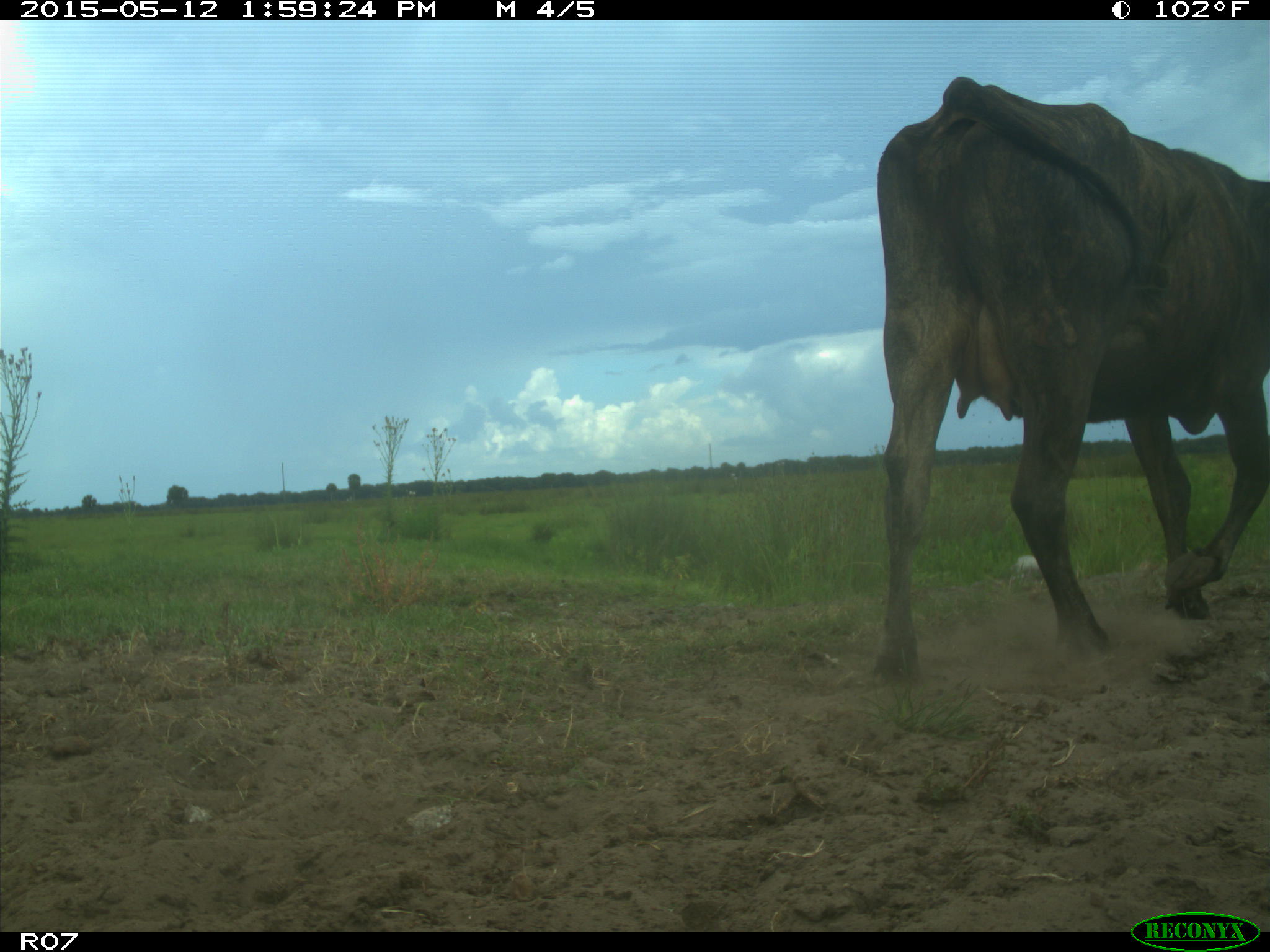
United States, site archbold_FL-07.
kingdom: Animalia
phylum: Chordata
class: Mammalia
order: Artiodactyla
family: Bovidae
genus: Bos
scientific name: Bos taurus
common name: domestic cow